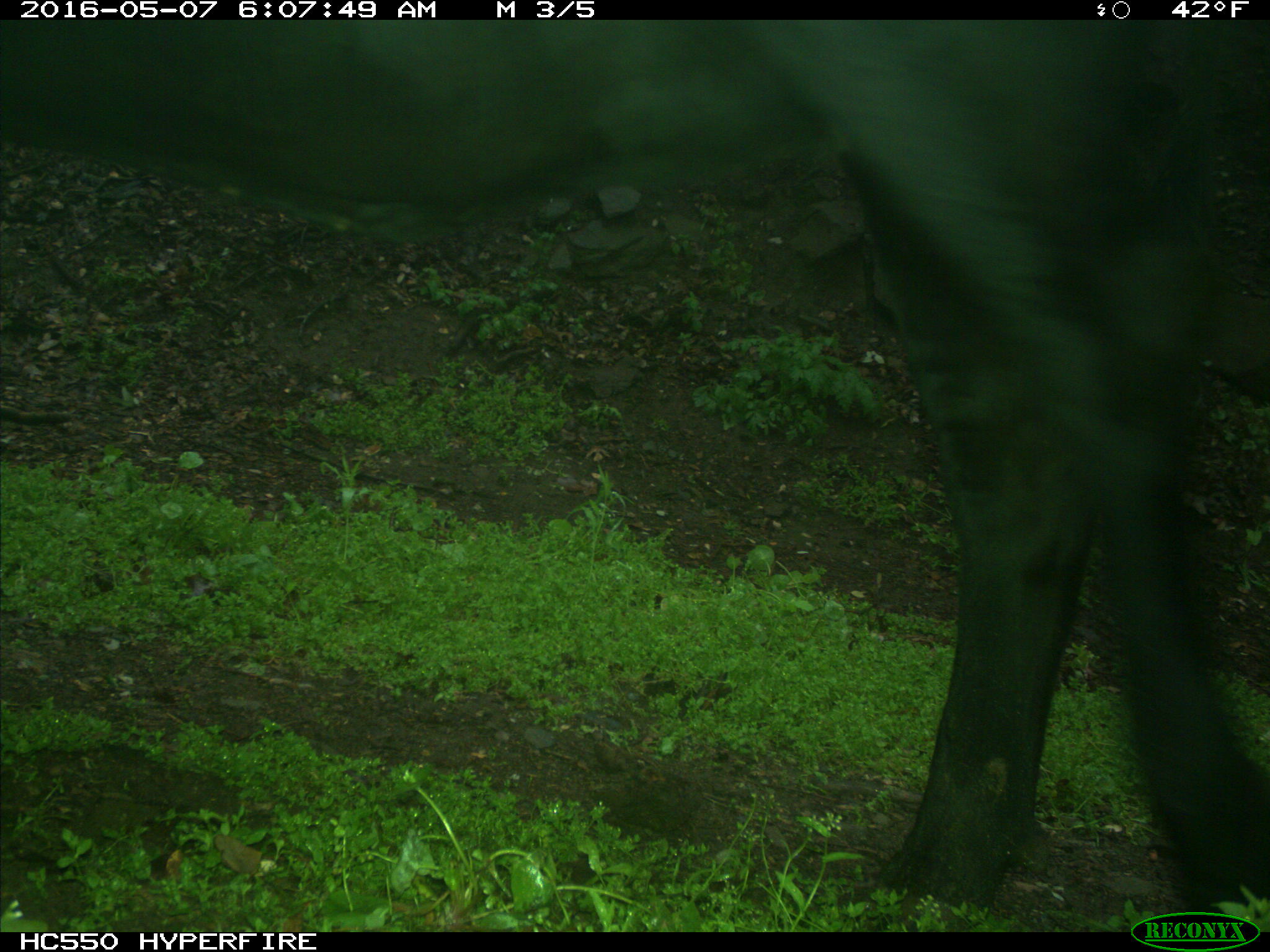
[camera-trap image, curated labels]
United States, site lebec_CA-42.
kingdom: Animalia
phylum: Chordata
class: Mammalia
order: Artiodactyla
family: Bovidae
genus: Bos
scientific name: Bos taurus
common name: domestic cow